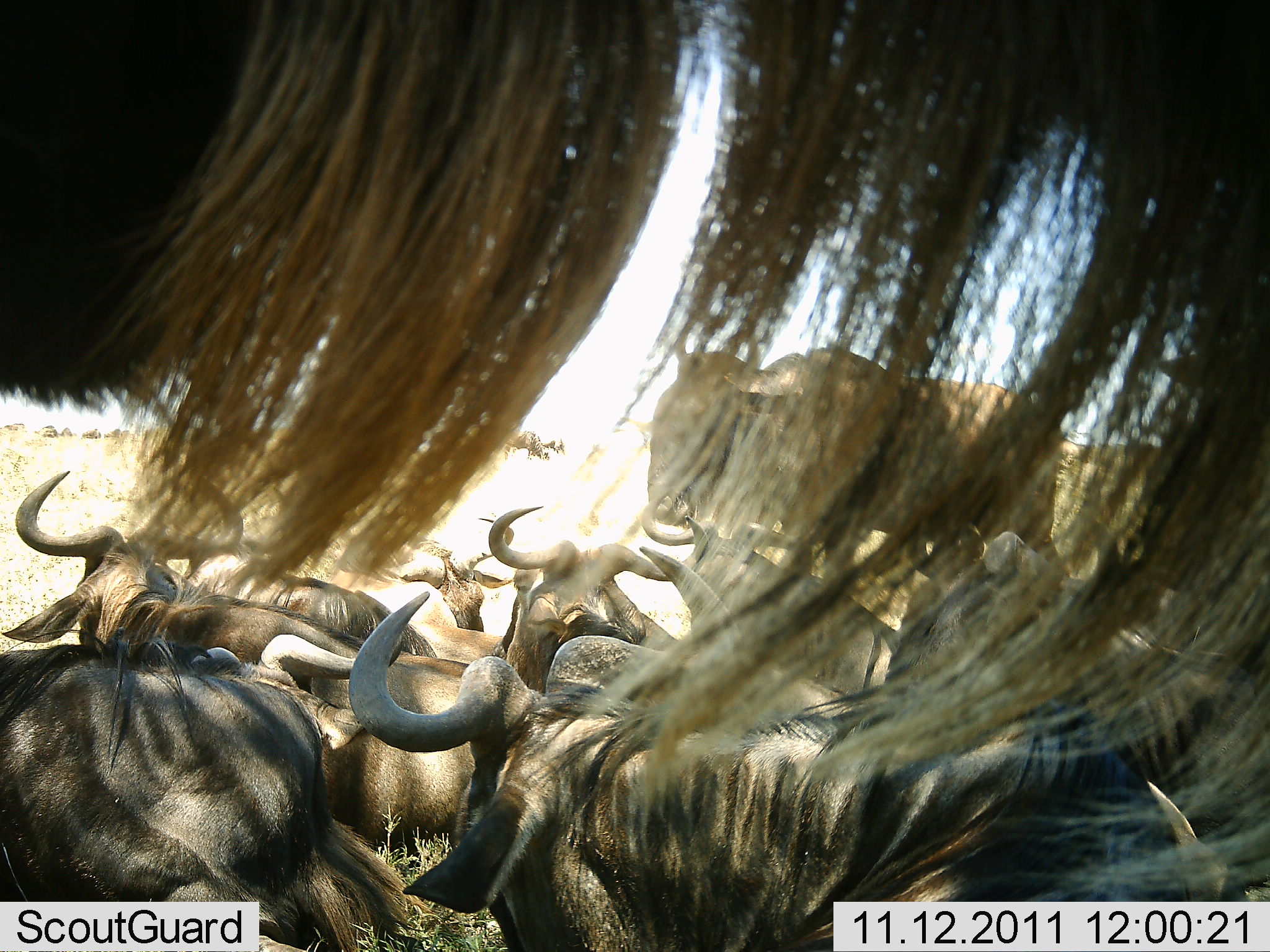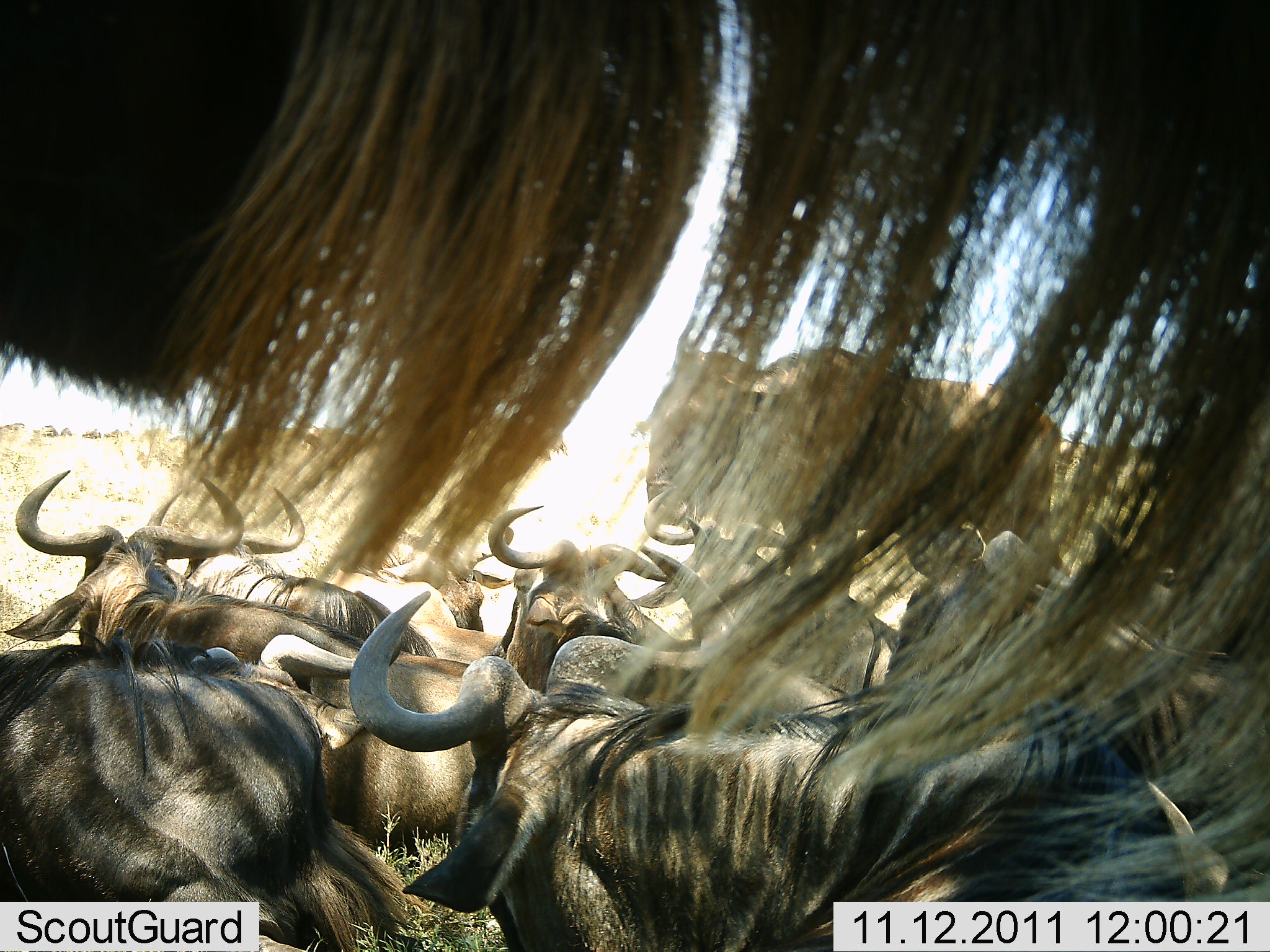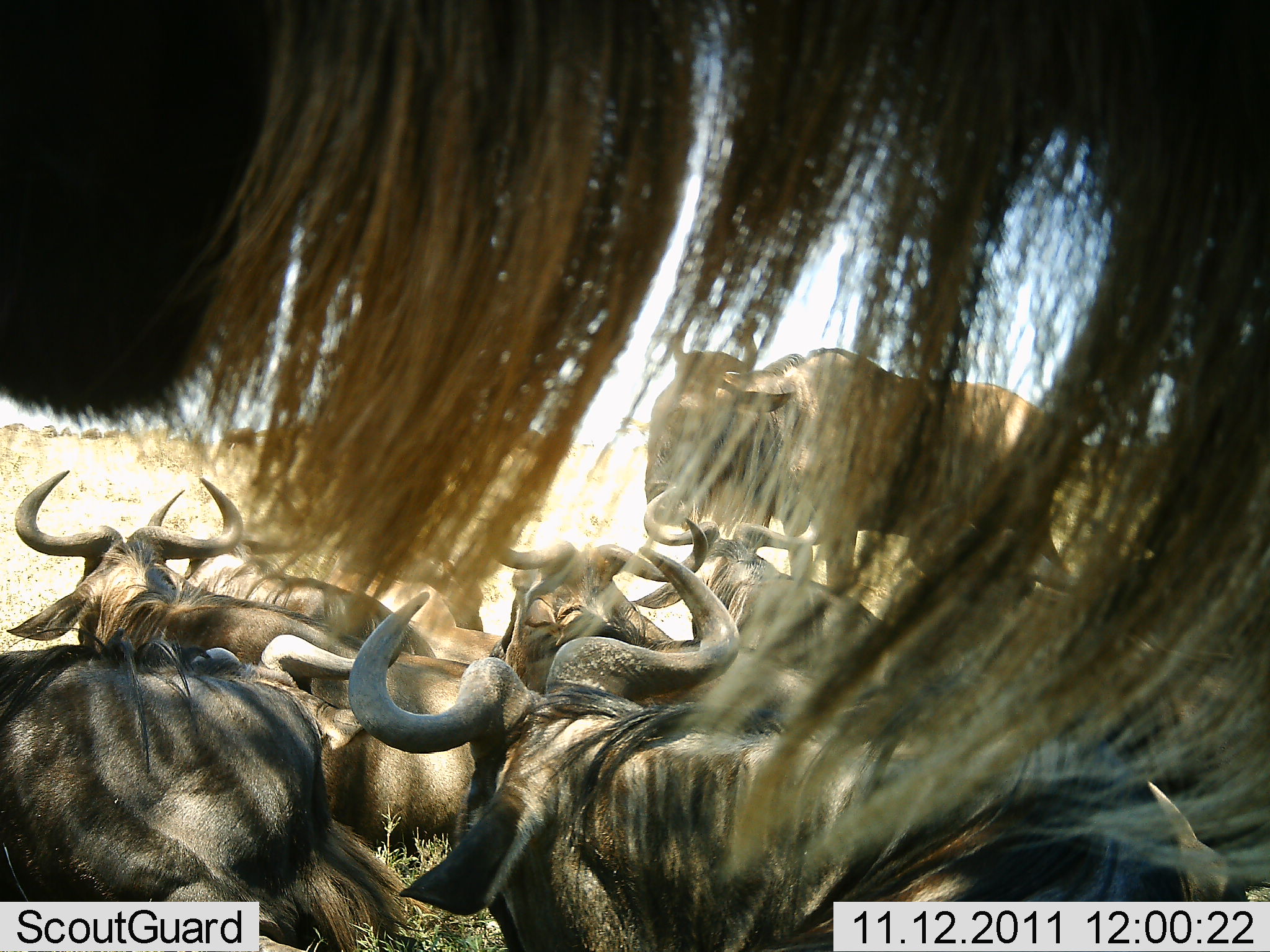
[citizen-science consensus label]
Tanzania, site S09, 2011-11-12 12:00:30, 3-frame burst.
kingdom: Animalia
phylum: Chordata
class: Mammalia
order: Artiodactyla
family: Bovidae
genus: Connochaetes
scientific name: Connochaetes taurinus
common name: blue wildebeest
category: wildebeest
Wildebeest (blue wildebeest) (Connochaetes taurinus), count 11-50. Behavior (volunteer vote fractions): standing 50%, resting 86%, moving 7%, interacting 7%. Young present (vote fraction): 0%. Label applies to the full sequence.